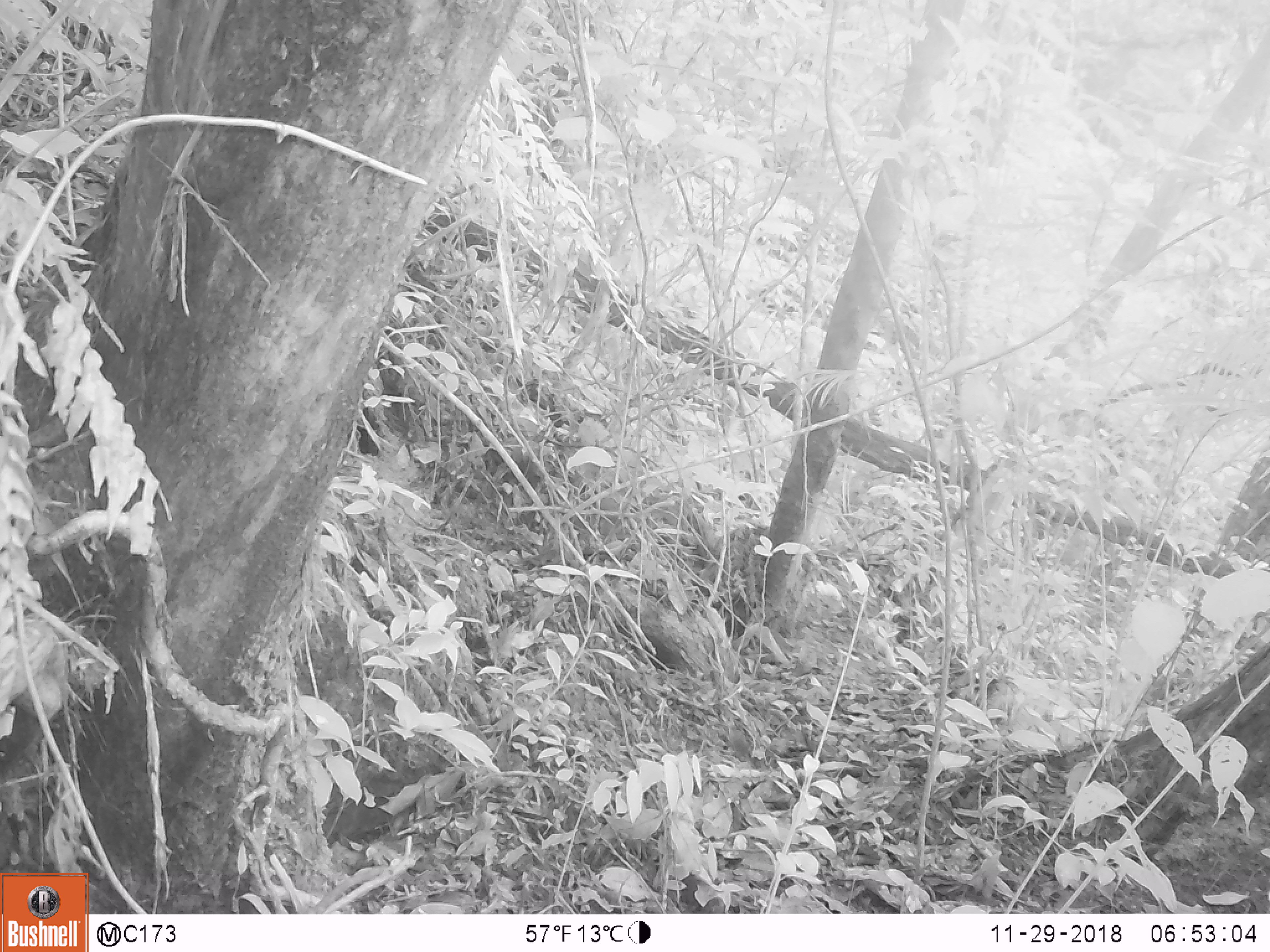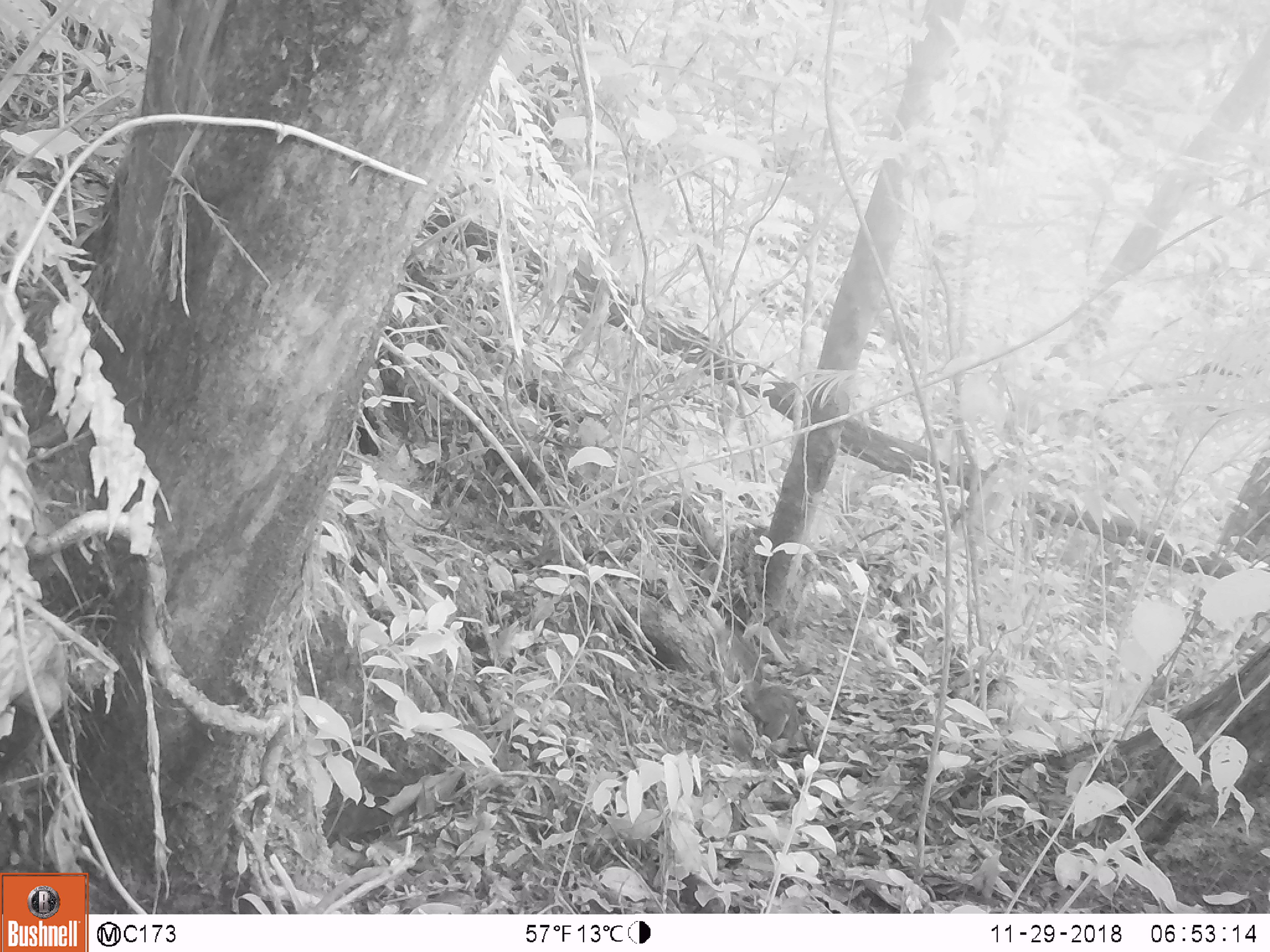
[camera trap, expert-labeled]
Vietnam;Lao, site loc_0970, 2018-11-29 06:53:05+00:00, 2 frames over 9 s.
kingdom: Animalia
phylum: Chordata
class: Mammalia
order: Rodentia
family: Sciuridae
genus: Dremomys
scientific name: Dremomys rufigenis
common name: red-cheeked squirrel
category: red cheeked squirrel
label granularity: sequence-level